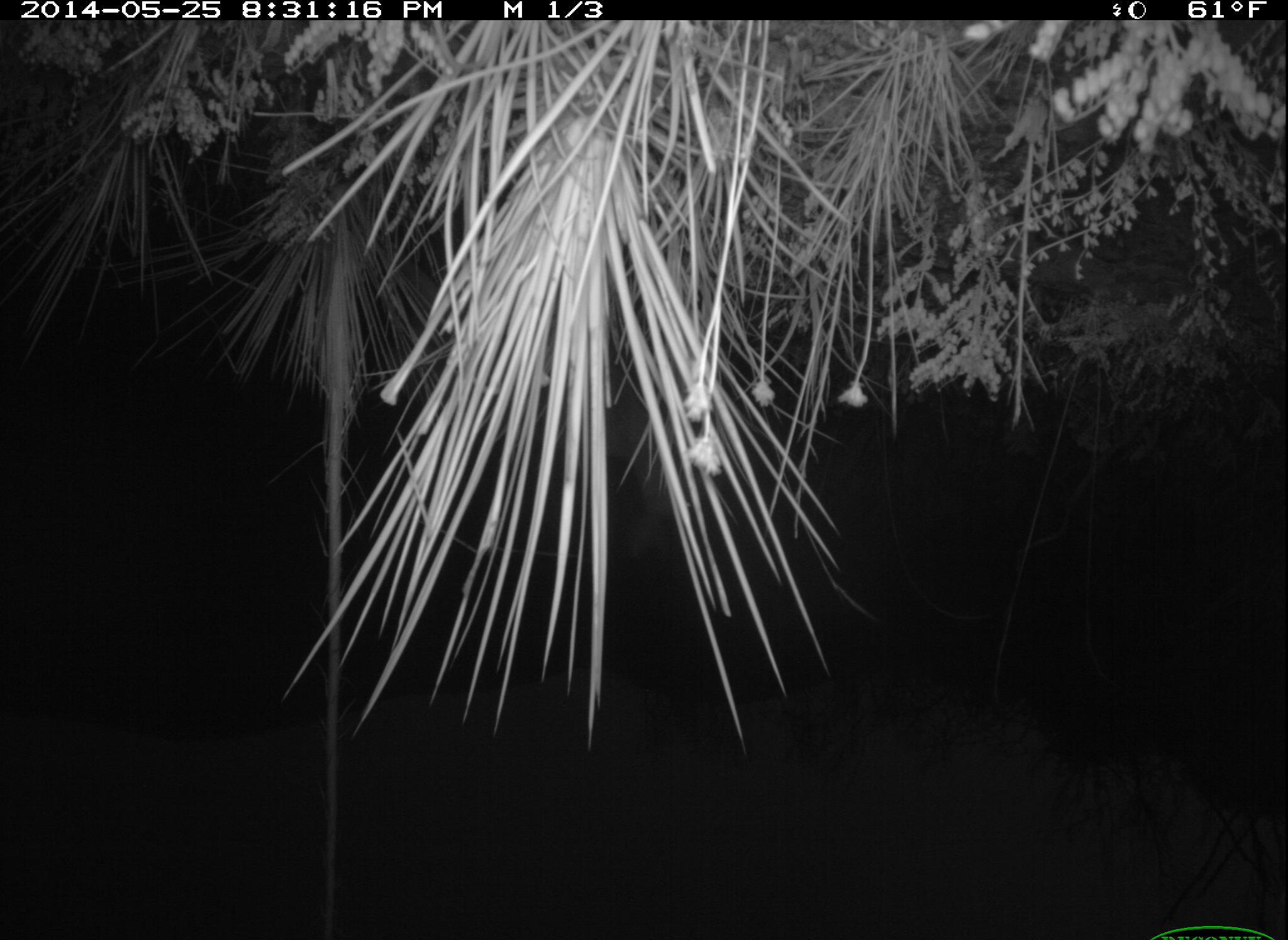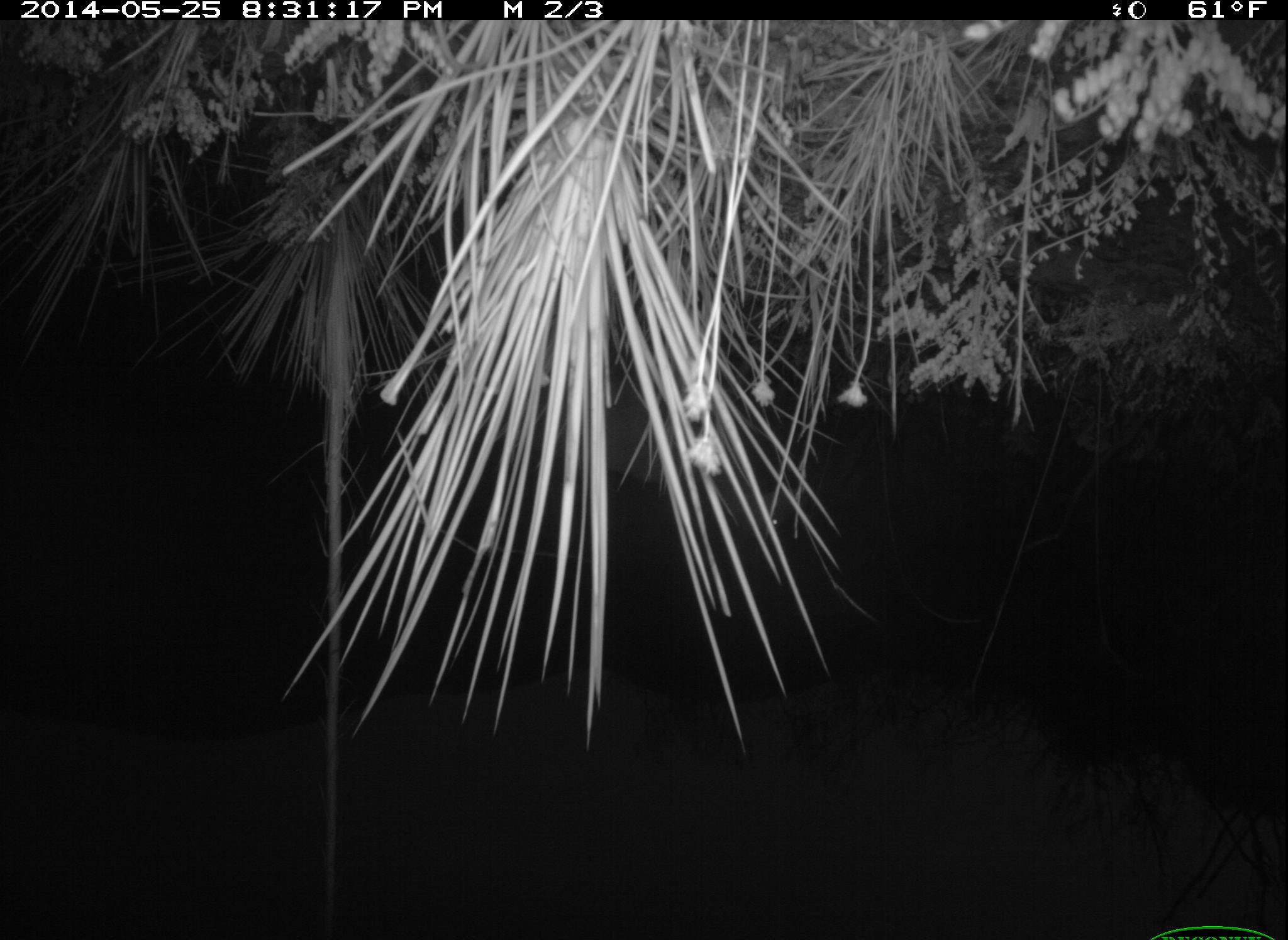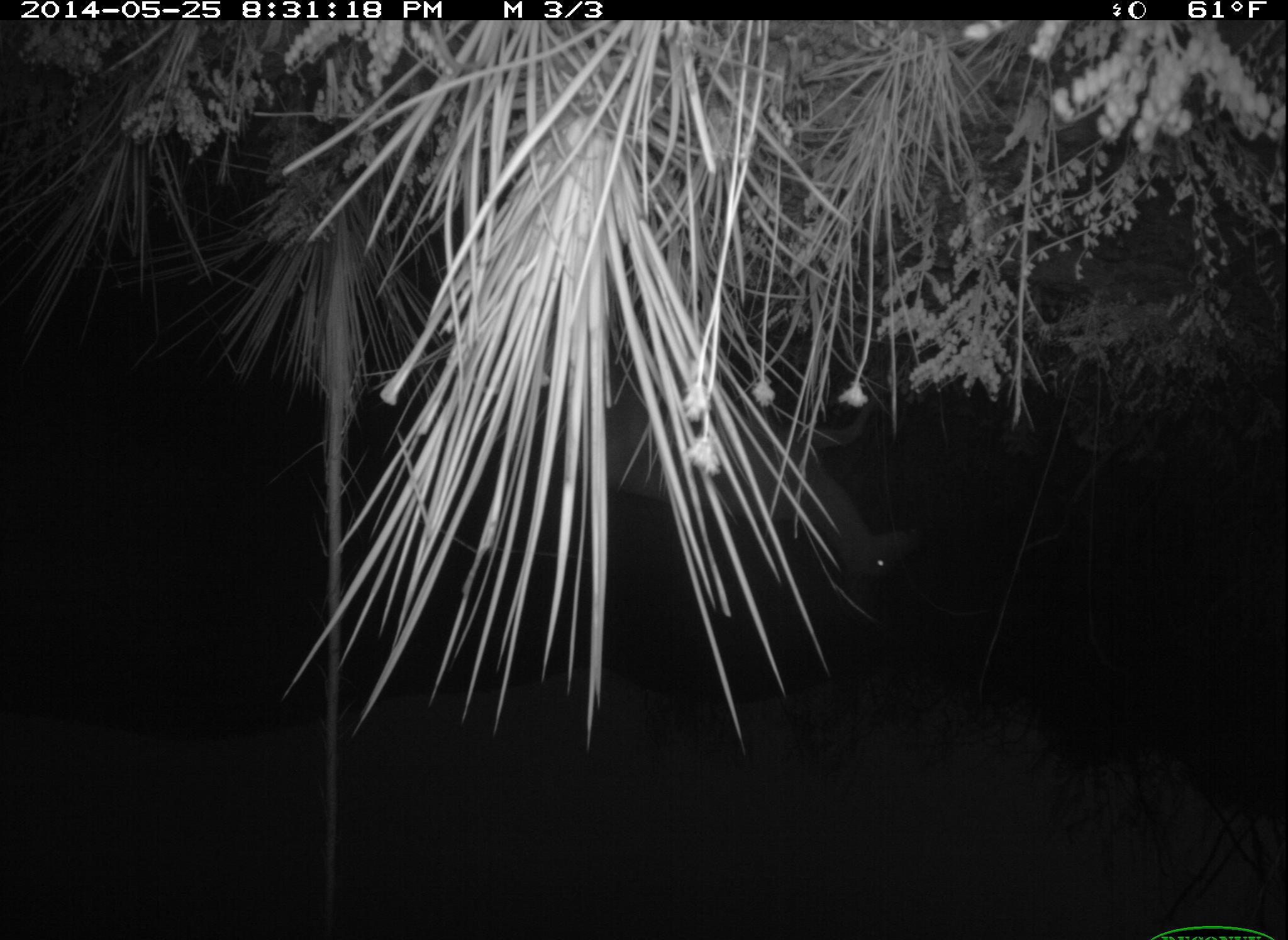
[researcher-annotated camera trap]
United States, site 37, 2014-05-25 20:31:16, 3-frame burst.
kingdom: Animalia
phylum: Chordata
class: Mammalia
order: Artiodactyla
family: Cervidae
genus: Odocoileus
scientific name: Odocoileus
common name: deer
Deer (Odocoileus).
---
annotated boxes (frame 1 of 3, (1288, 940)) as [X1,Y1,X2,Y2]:
deer: [526,372,715,558]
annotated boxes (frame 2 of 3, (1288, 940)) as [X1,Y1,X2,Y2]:
deer: [516,378,819,576]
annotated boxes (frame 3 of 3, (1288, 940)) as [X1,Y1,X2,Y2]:
deer: [604,382,929,625]